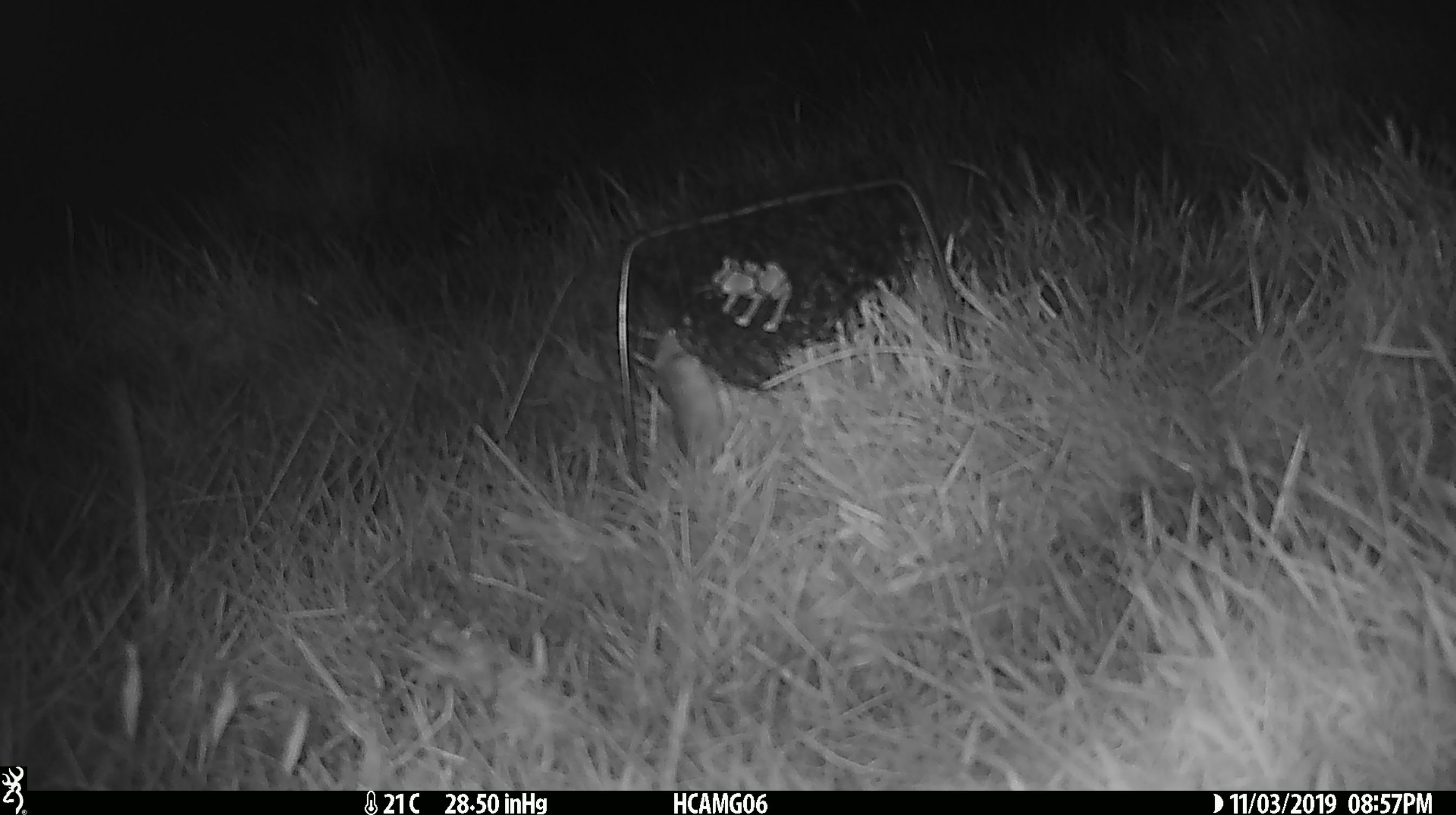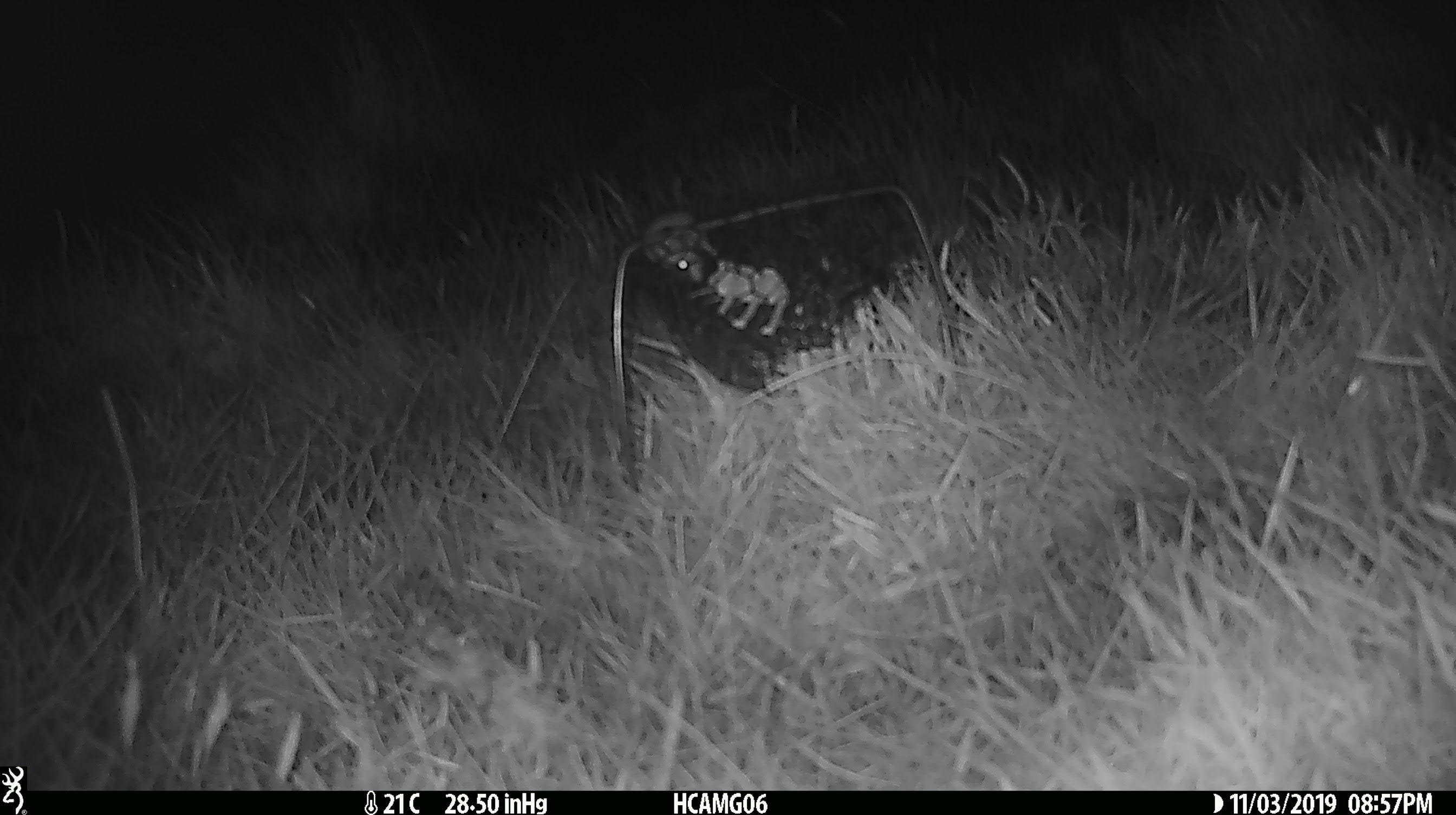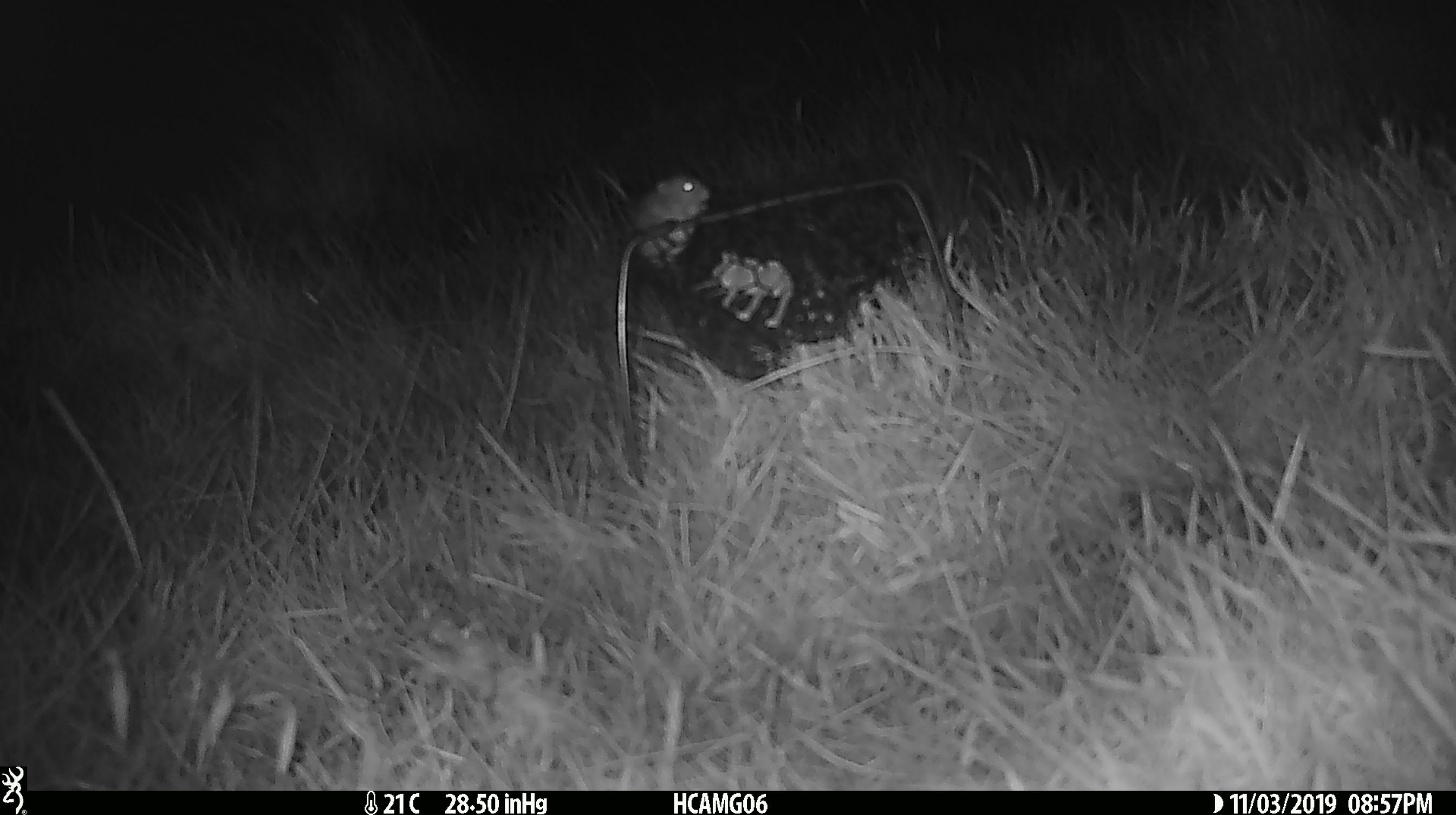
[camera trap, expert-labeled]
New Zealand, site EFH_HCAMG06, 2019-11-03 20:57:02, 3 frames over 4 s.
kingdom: Animalia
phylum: Chordata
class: Mammalia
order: Rodentia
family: Muridae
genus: Mus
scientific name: Mus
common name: mouse